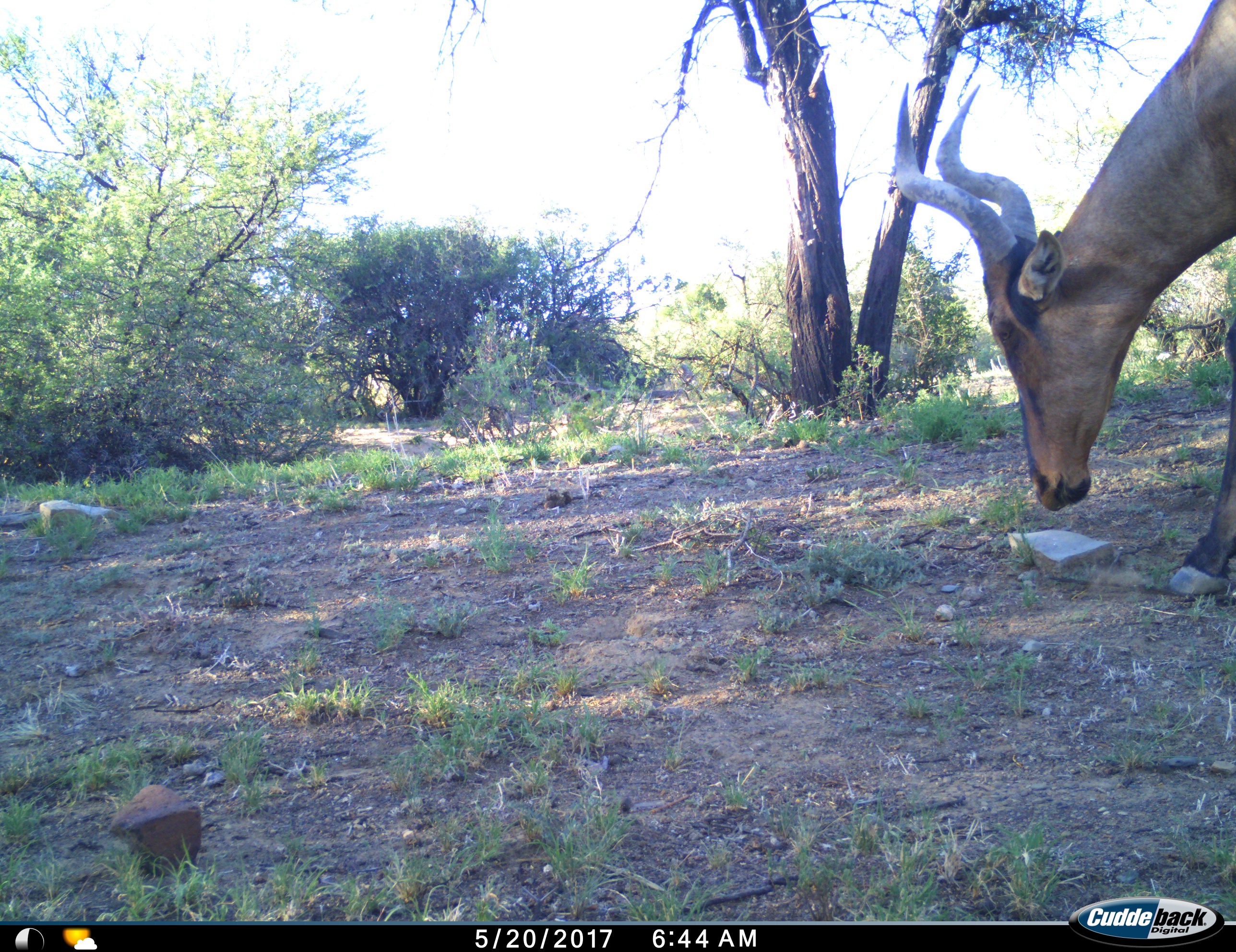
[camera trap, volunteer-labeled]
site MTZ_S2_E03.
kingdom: Animalia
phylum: Chordata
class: Mammalia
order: Artiodactyla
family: Bovidae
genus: Alcelaphus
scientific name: Alcelaphus buselaphus caama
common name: red hartebeest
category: hartebeestred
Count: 1.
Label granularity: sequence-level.